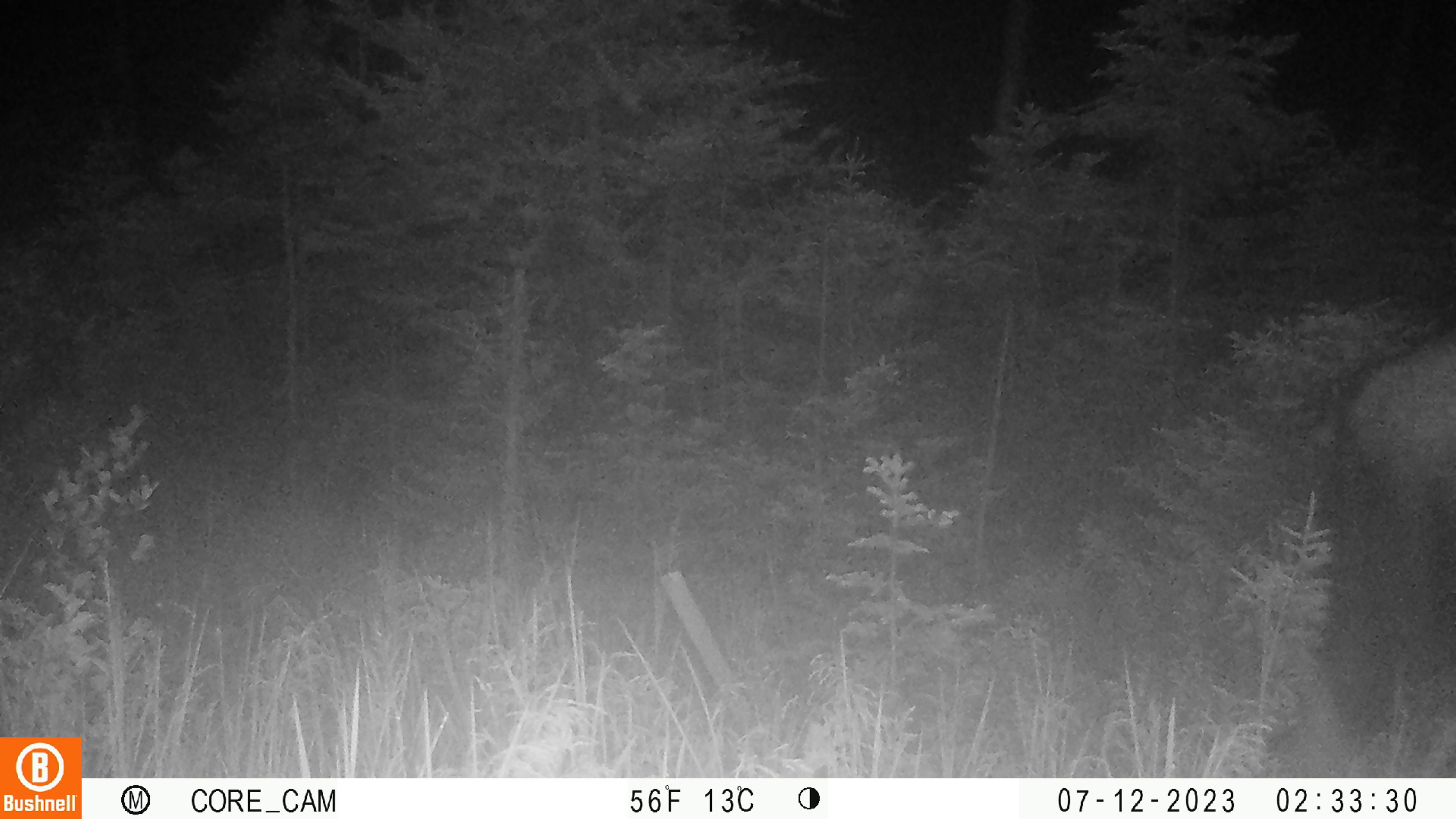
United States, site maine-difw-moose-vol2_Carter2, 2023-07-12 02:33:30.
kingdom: Animalia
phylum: Chordata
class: Mammalia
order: Artiodactyla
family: Cervidae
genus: Alces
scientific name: Alces alces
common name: moose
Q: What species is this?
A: Moose (Alces alces).